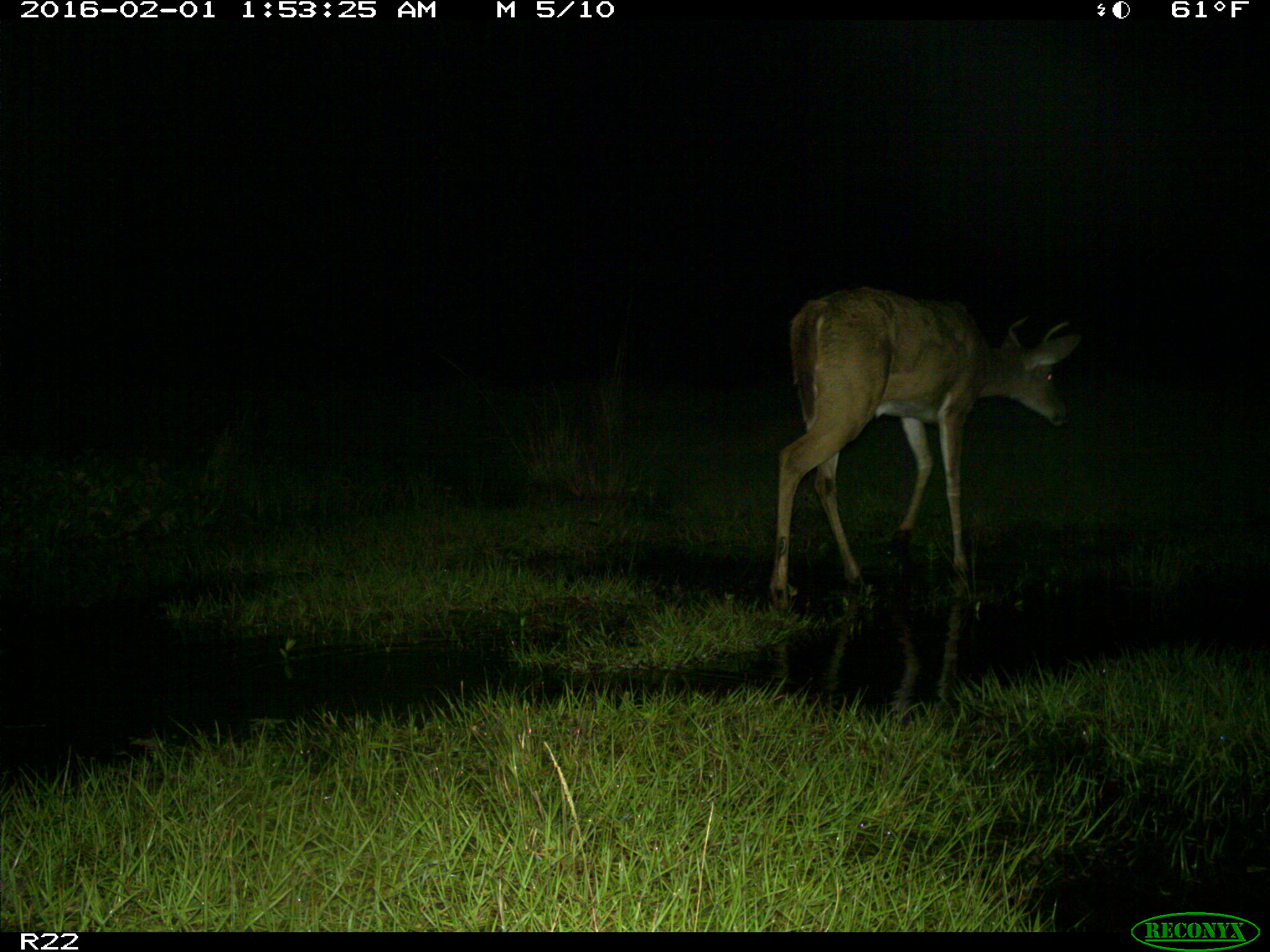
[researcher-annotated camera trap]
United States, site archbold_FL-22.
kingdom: Animalia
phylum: Chordata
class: Mammalia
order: Artiodactyla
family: Cervidae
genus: Odocoileus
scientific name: Odocoileus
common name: deer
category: unidentified deer